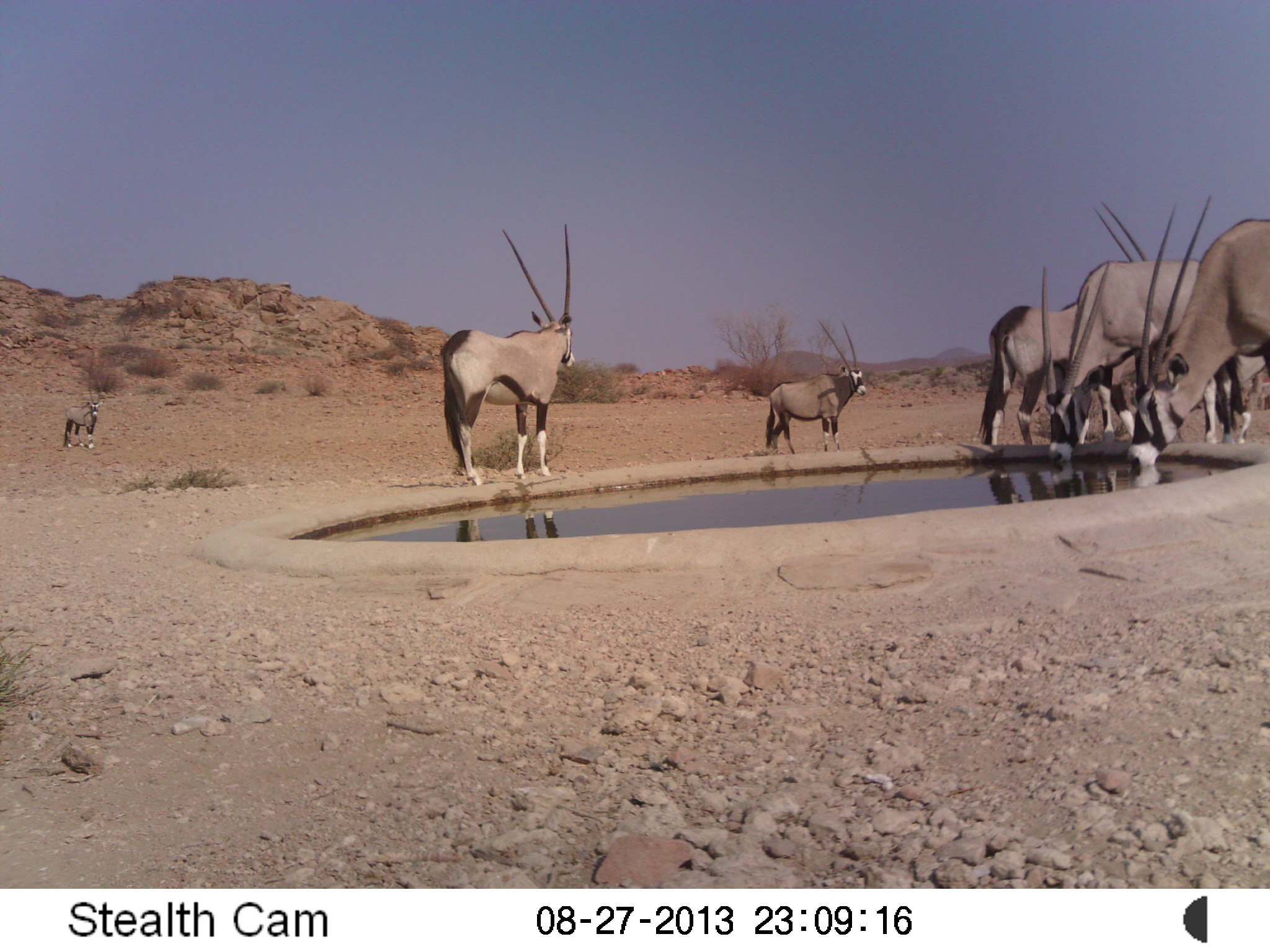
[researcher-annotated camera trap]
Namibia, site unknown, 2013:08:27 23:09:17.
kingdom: Animalia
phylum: Chordata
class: Mammalia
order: Artiodactyla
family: Bovidae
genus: Oryx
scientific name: Oryx gazella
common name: gemsbok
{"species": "Oryx gazella (gemsbok)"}